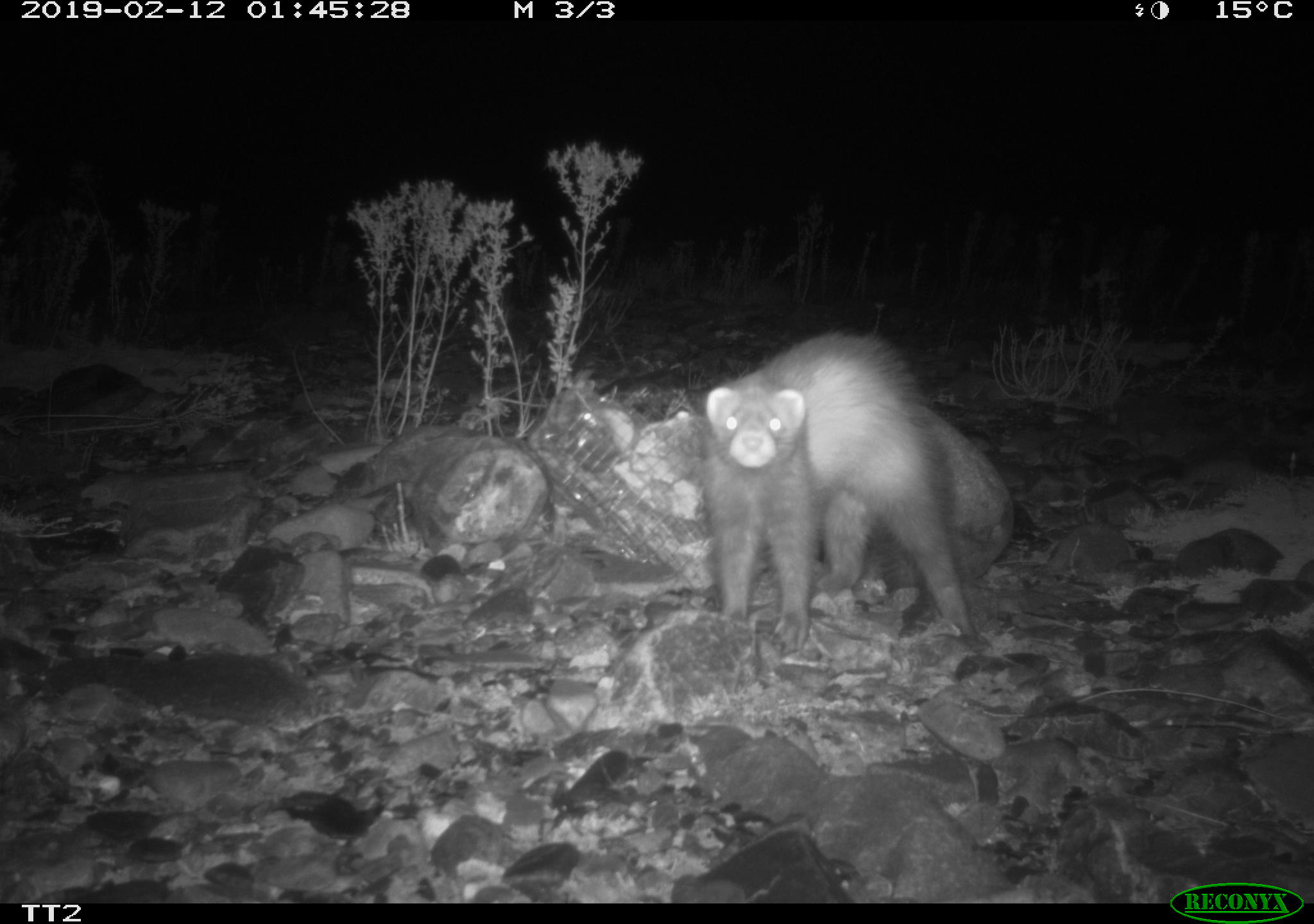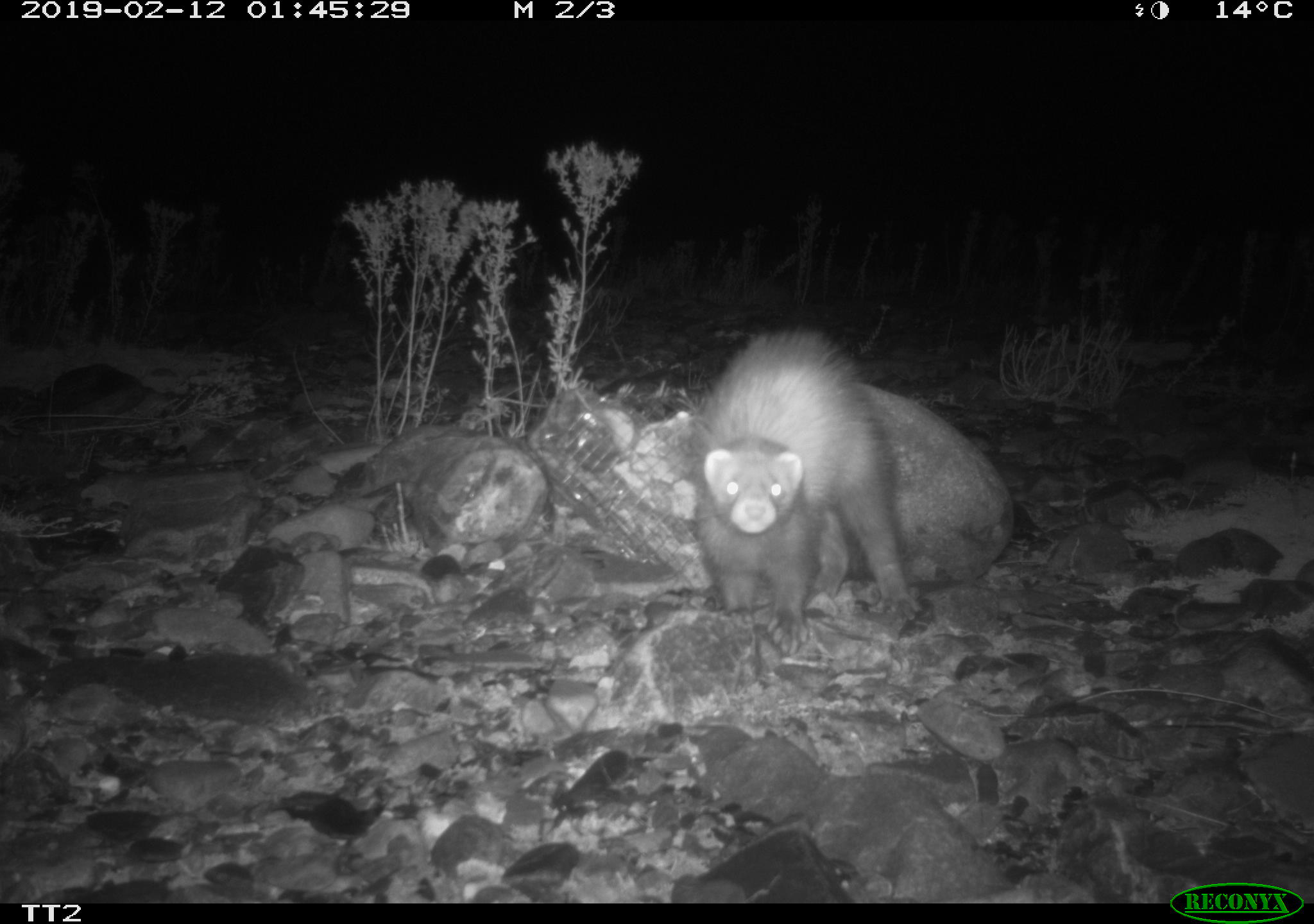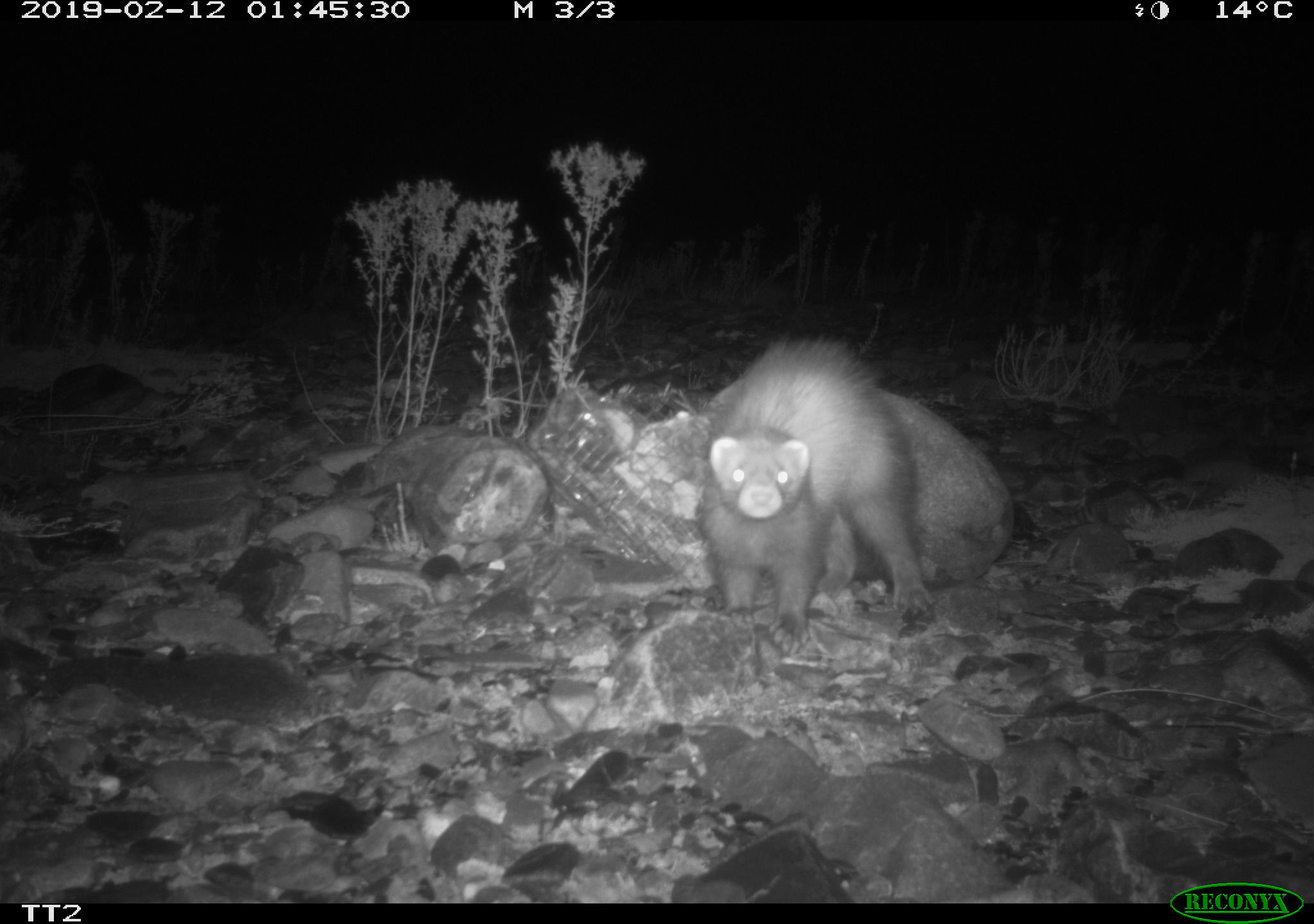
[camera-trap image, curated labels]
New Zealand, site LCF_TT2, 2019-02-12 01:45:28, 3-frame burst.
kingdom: Animalia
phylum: Chordata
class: Mammalia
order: Carnivora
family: Mustelidae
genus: Mustela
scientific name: Mustela furo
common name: ferret